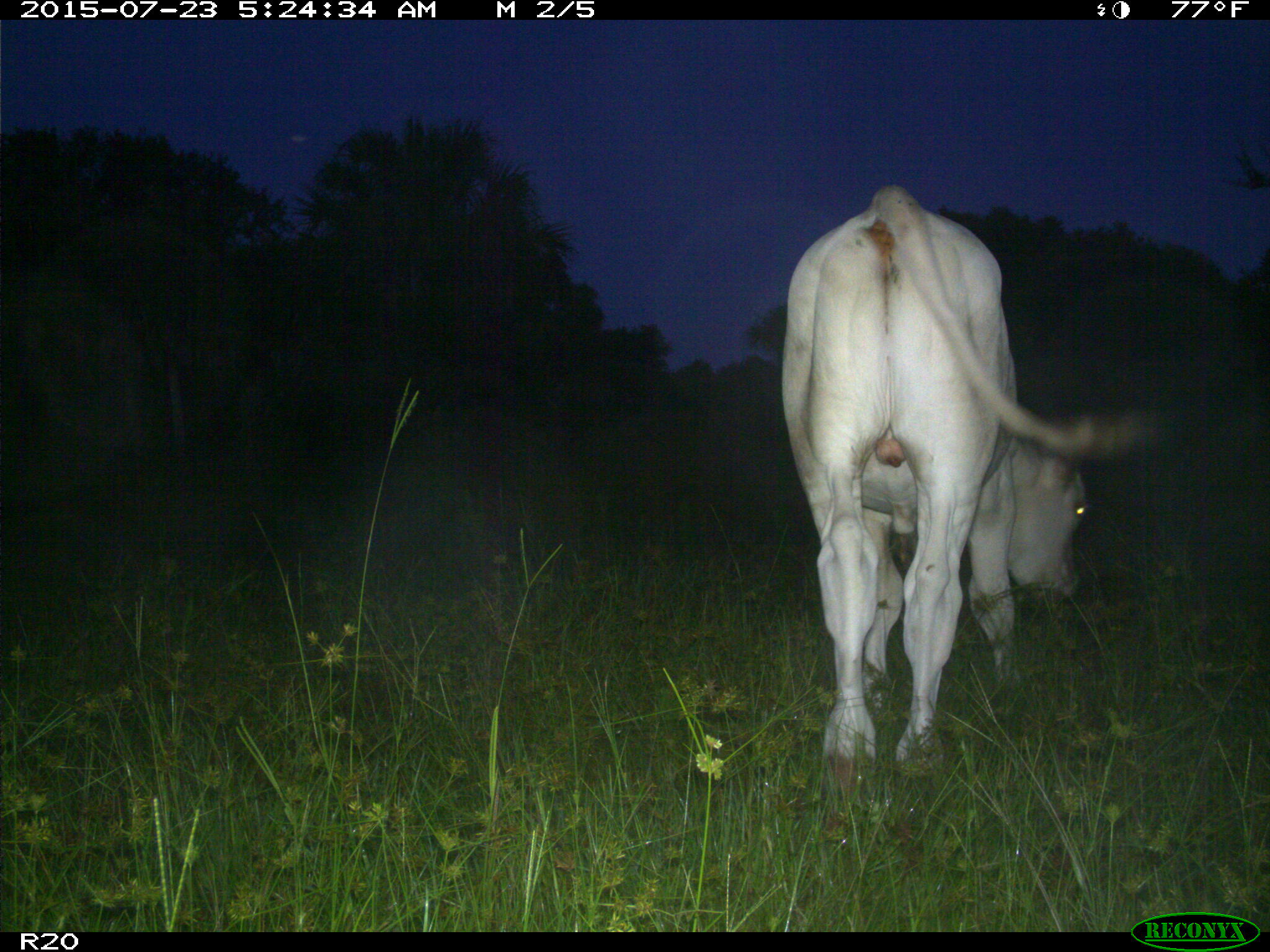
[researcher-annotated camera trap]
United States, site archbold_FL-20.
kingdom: Animalia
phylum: Chordata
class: Mammalia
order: Artiodactyla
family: Bovidae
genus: Bos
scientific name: Bos taurus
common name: domestic cow